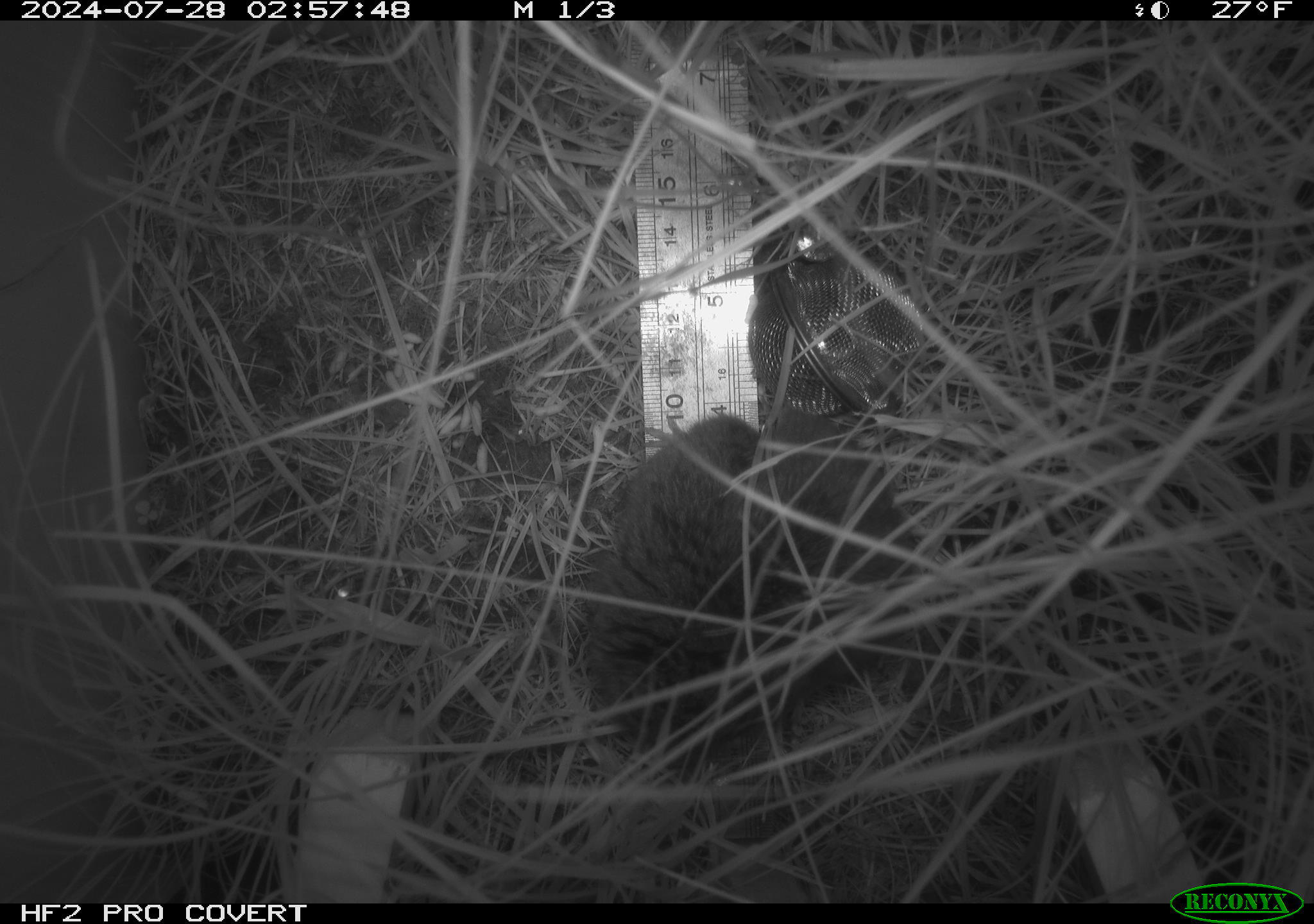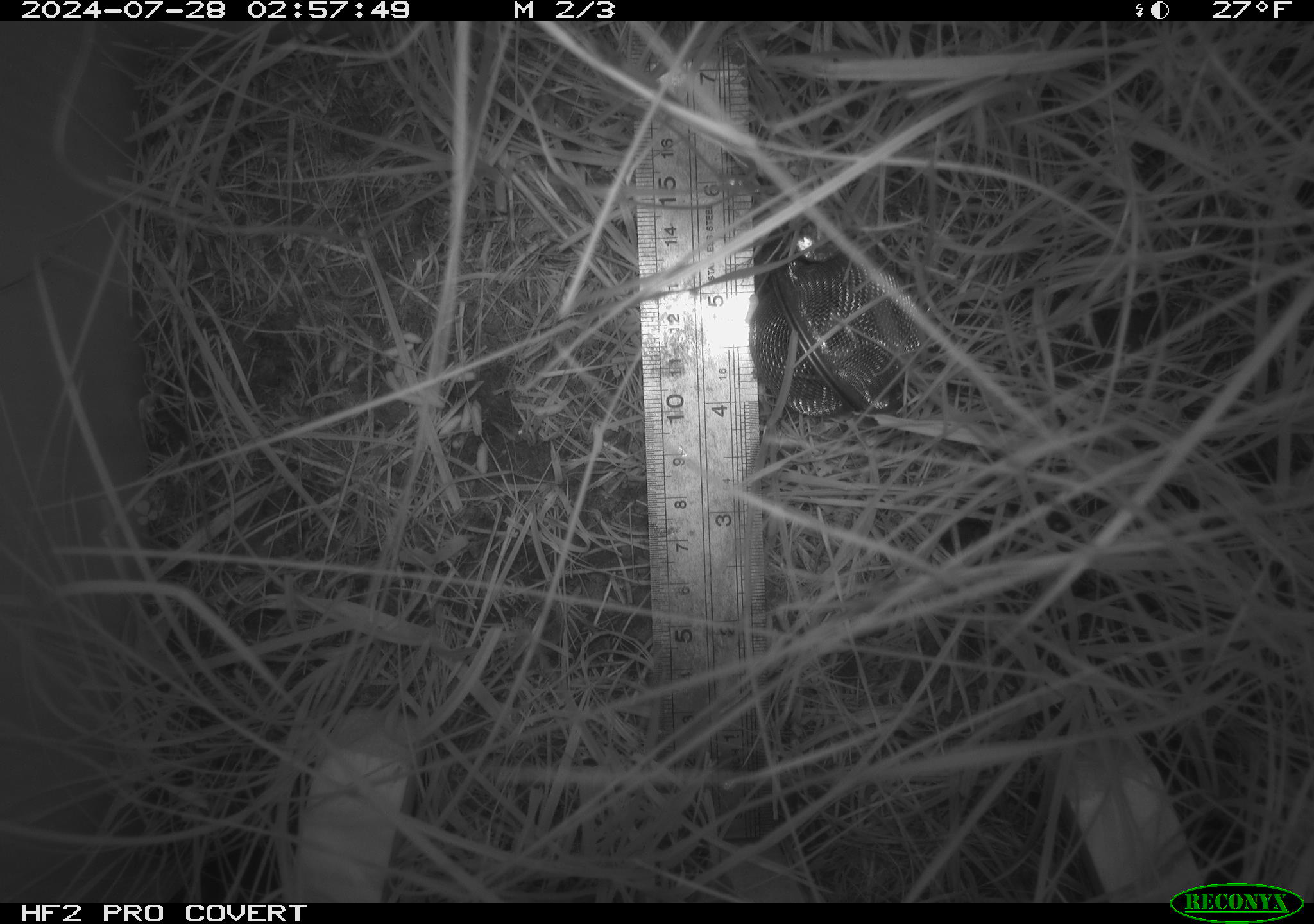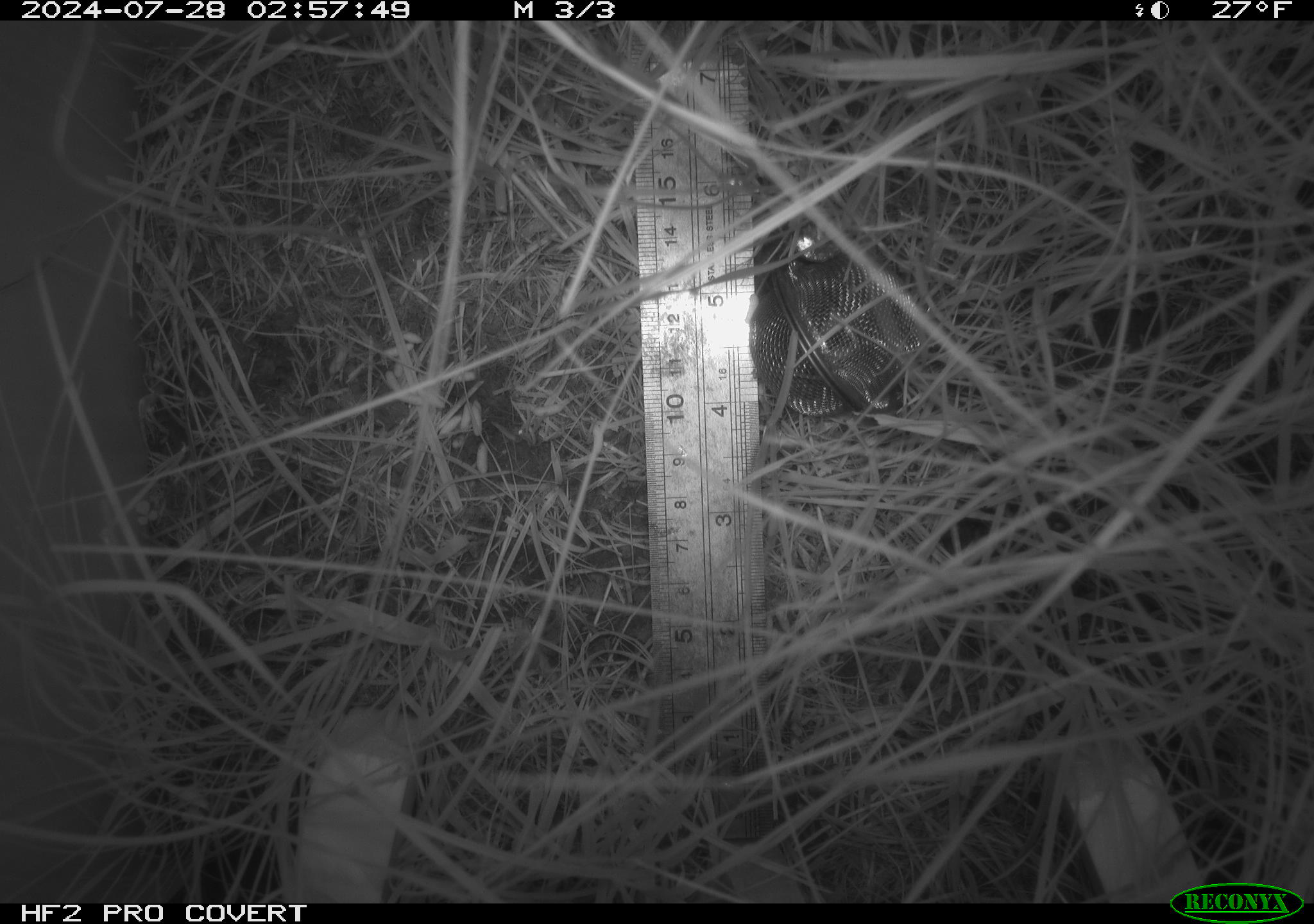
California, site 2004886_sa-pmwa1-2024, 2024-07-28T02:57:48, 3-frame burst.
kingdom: Animalia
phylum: Chordata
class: Mammalia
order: Rodentia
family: Cricetidae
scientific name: Arvicolinae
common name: voles, lemmings, and muskrats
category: arvicolinae subfamily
Arvicolinae subfamily (voles, lemmings, and muskrats) (Arvicolinae).